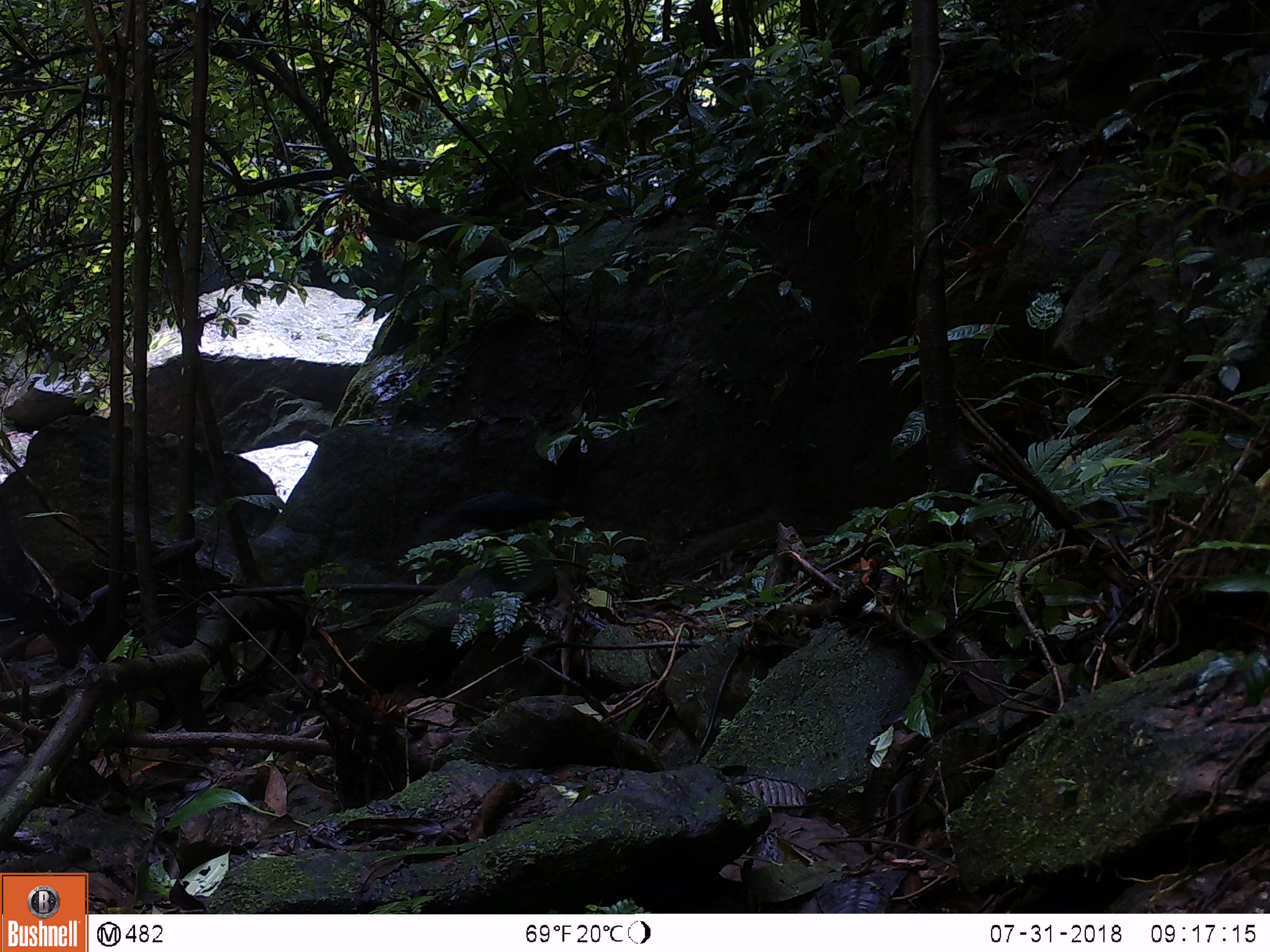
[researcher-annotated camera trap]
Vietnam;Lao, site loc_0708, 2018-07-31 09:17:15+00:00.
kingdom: Animalia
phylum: Chordata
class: Aves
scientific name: Aves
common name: bird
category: unidentified bird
Unidentified bird (bird) (Aves). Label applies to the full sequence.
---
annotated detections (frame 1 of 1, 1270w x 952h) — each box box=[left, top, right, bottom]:
unidentified bird: box=[420, 491, 571, 546]